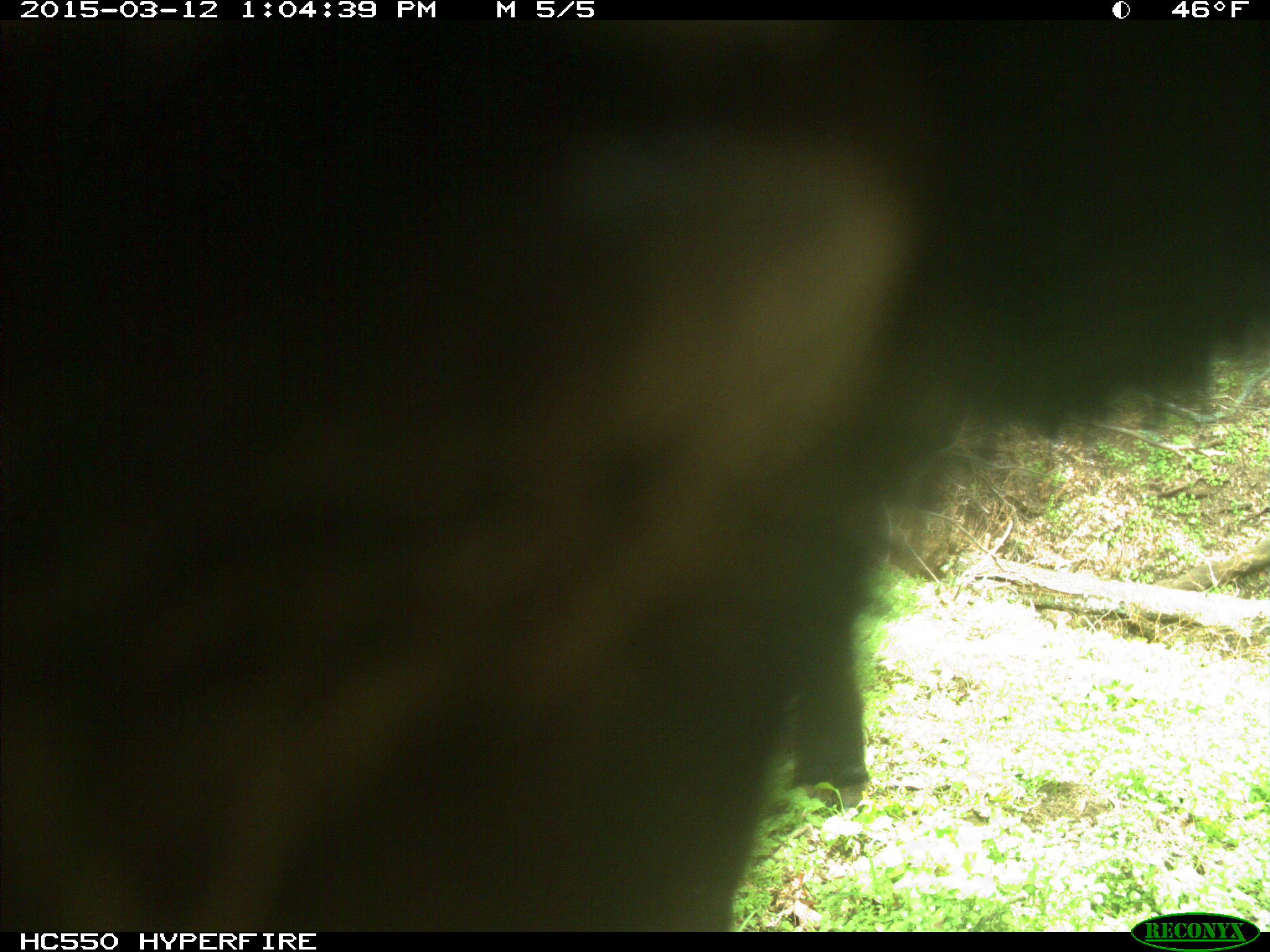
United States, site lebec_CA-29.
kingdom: Animalia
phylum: Chordata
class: Mammalia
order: Artiodactyla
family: Bovidae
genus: Bos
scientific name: Bos taurus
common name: domestic cow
Bos taurus (domestic cow).